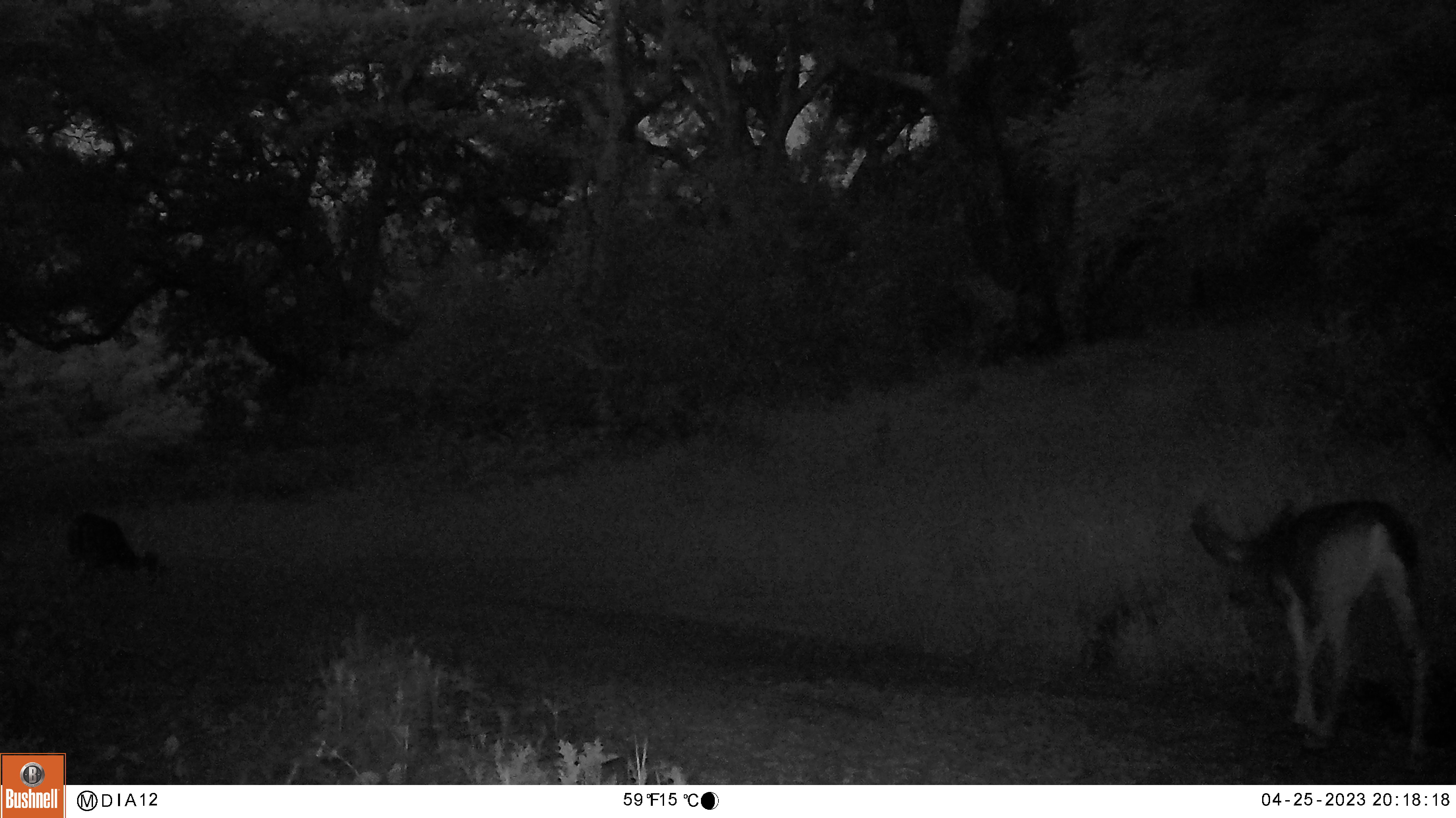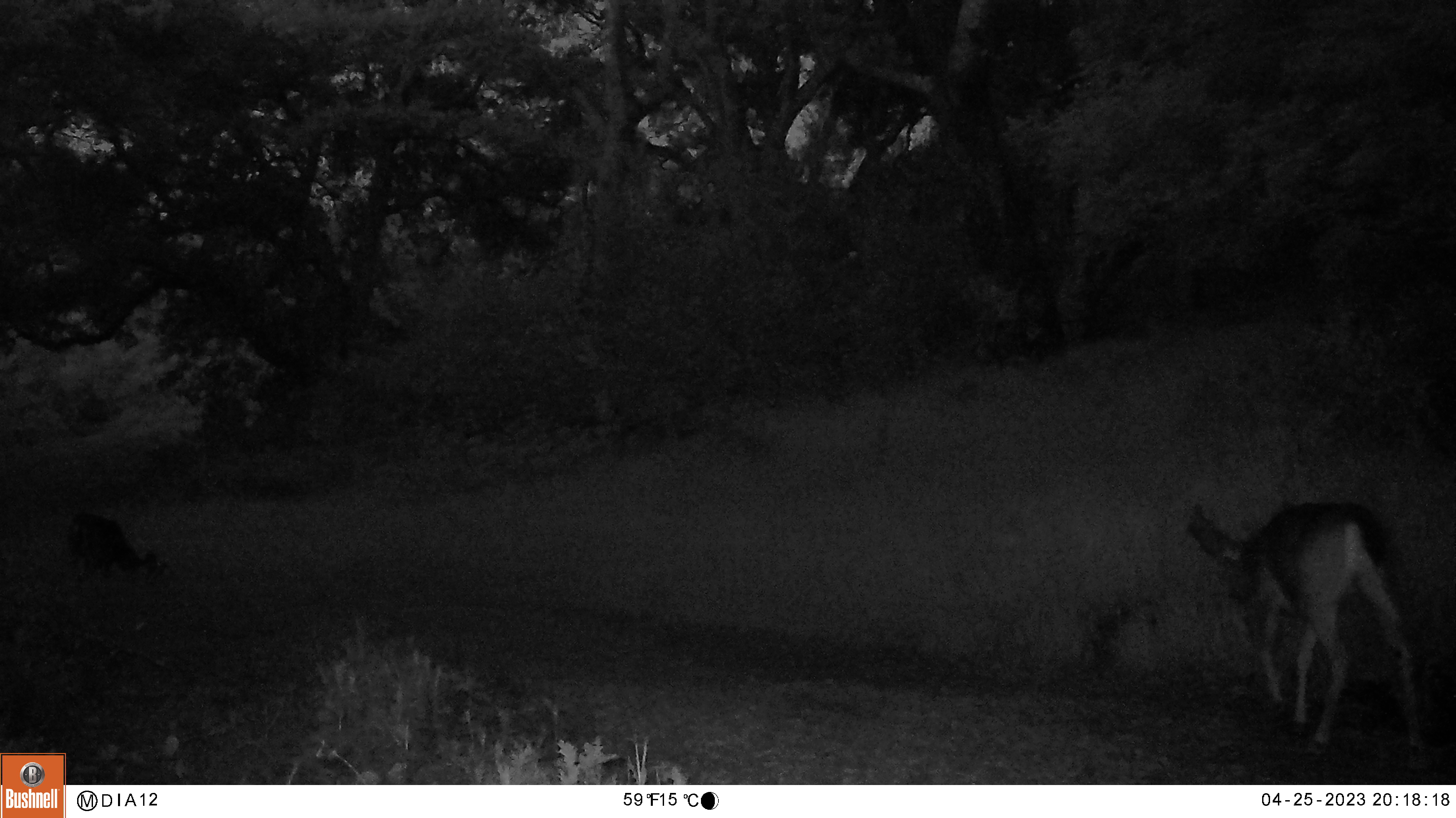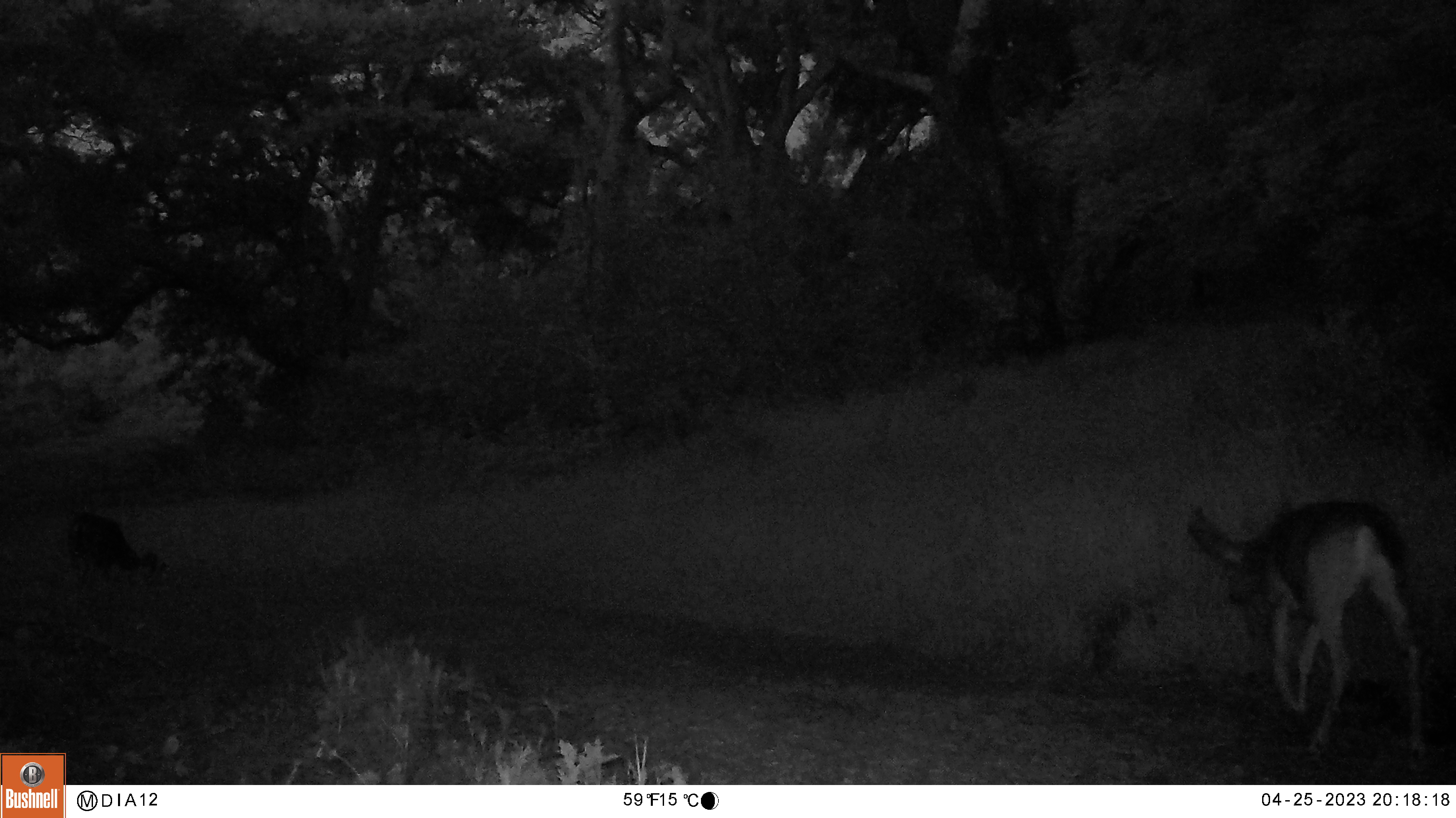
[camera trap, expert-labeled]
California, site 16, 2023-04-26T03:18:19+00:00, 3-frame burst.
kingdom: Animalia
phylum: Chordata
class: Mammalia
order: Artiodactyla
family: Cervidae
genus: Odocoileus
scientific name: Odocoileus hemionus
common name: mule deer